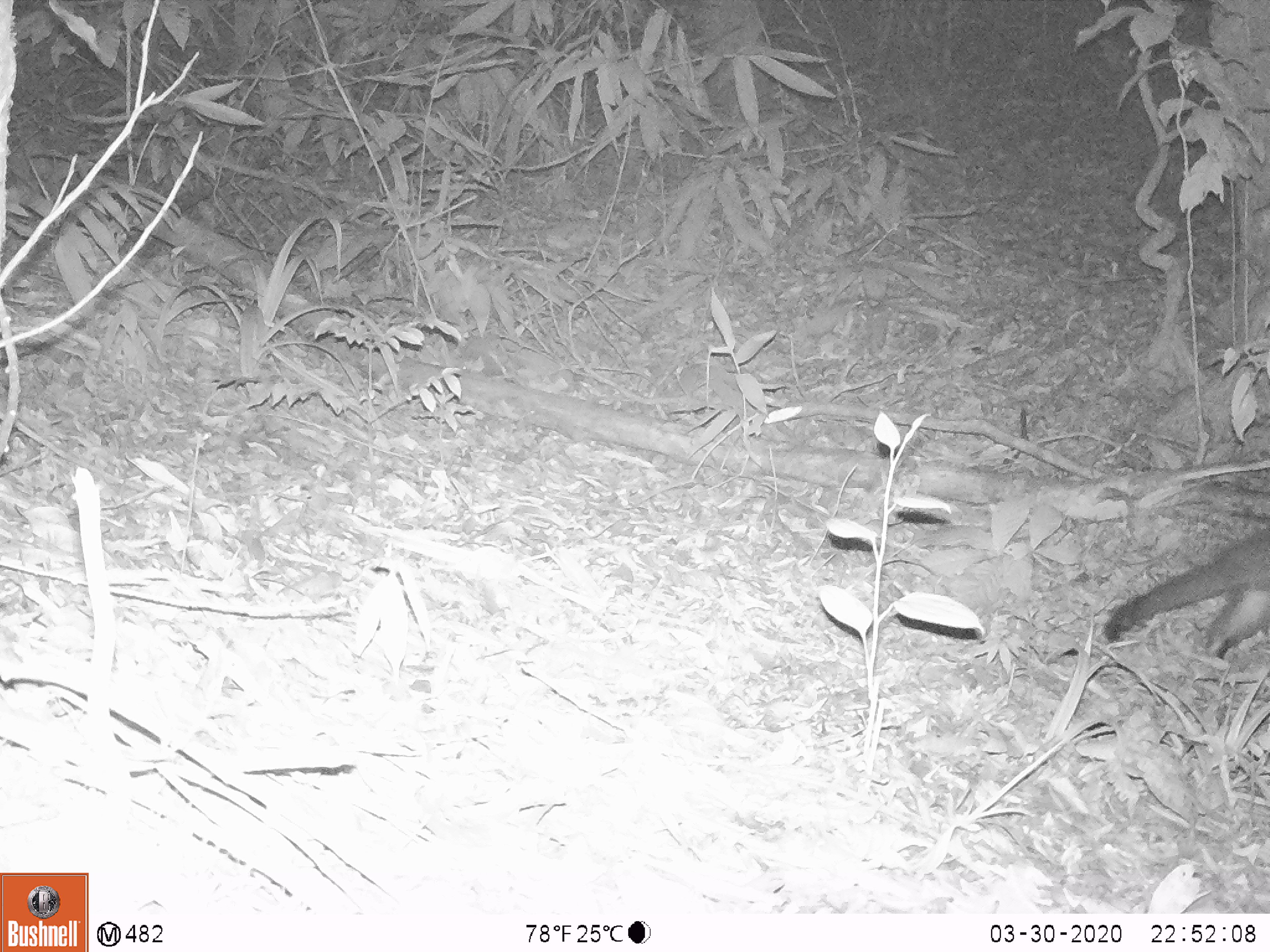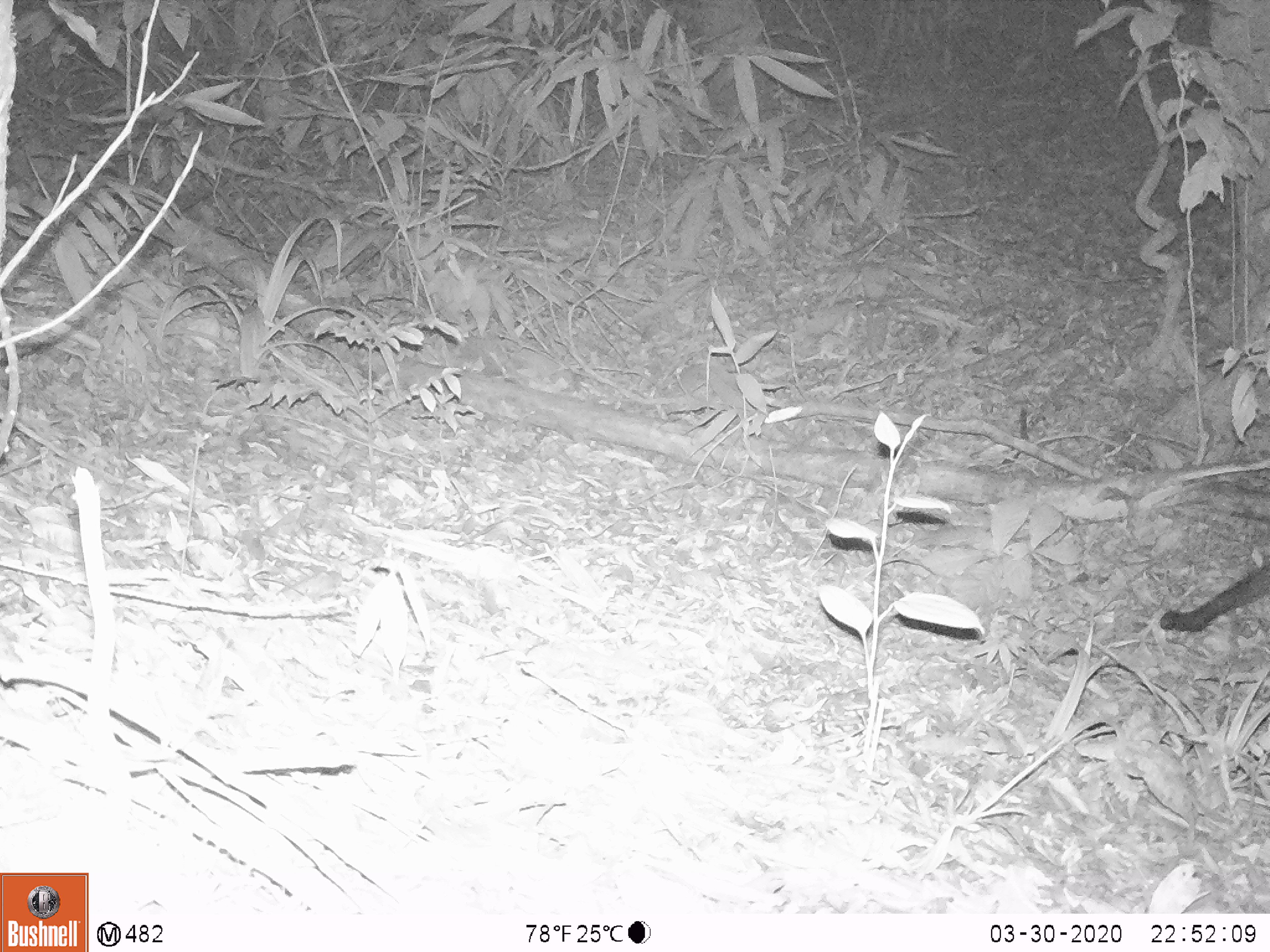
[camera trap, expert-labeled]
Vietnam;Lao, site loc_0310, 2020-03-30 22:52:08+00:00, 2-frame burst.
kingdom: Animalia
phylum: Chordata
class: Mammalia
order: Carnivora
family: Viverridae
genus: Paguma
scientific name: Paguma larvata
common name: masked palm civet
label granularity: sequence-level